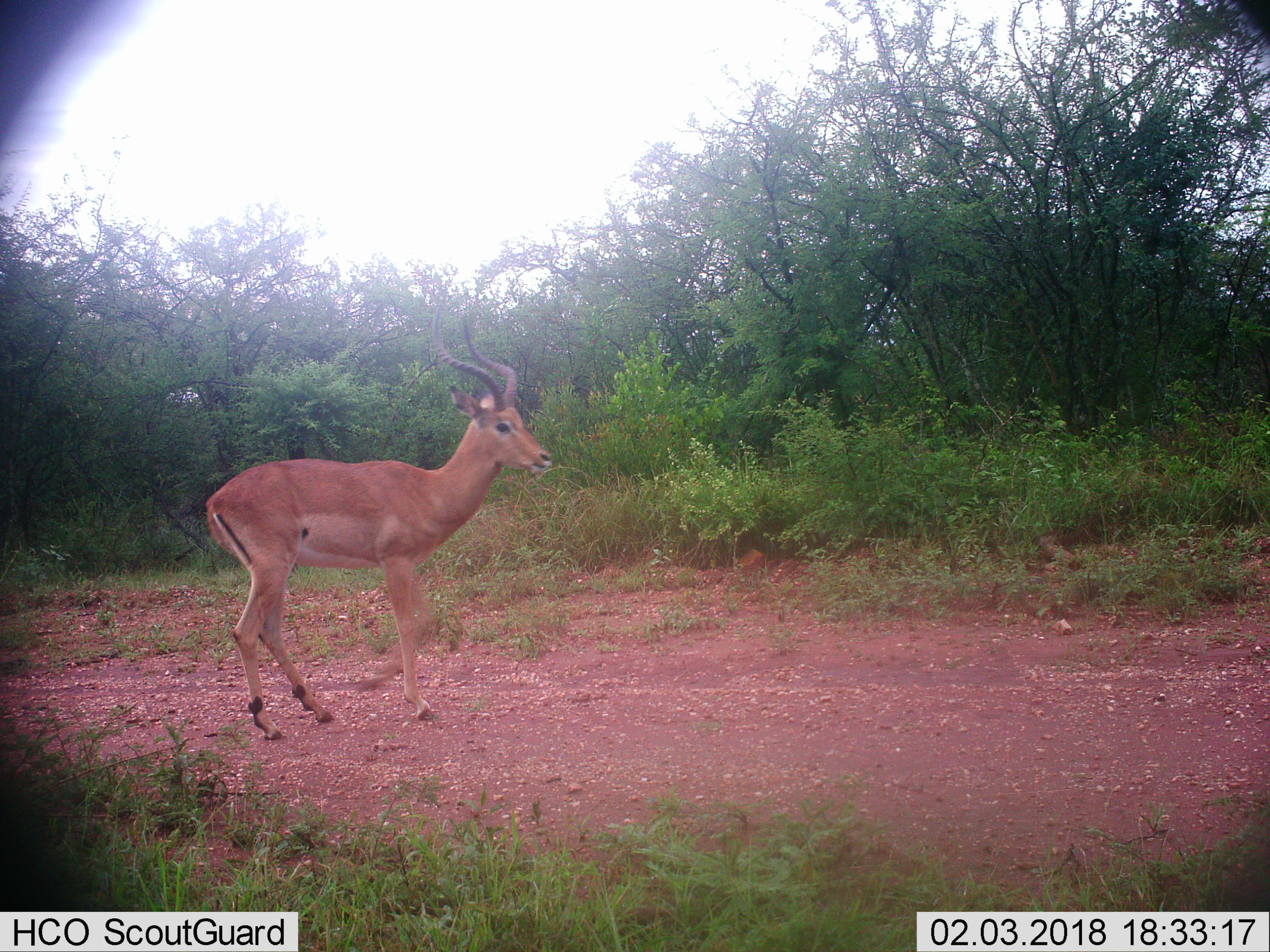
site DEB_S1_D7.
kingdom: Animalia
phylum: Chordata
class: Mammalia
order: Artiodactyla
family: Bovidae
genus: Aepyceros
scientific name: Aepyceros melampus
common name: impala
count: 1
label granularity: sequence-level